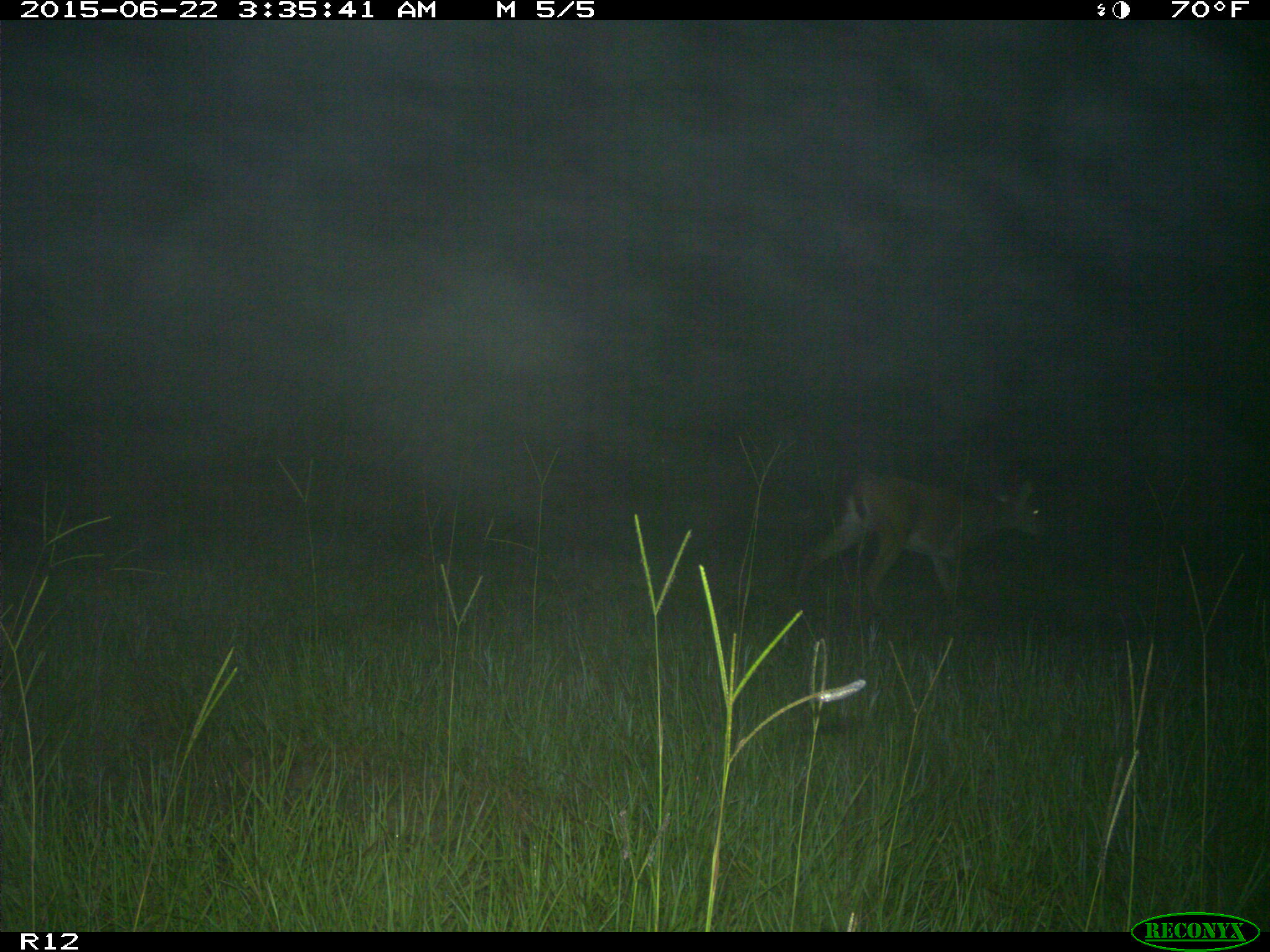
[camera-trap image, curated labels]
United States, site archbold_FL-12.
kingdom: Animalia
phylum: Chordata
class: Mammalia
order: Artiodactyla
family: Cervidae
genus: Odocoileus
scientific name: Odocoileus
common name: deer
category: unidentified deer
Unidentified deer (deer) (Odocoileus).